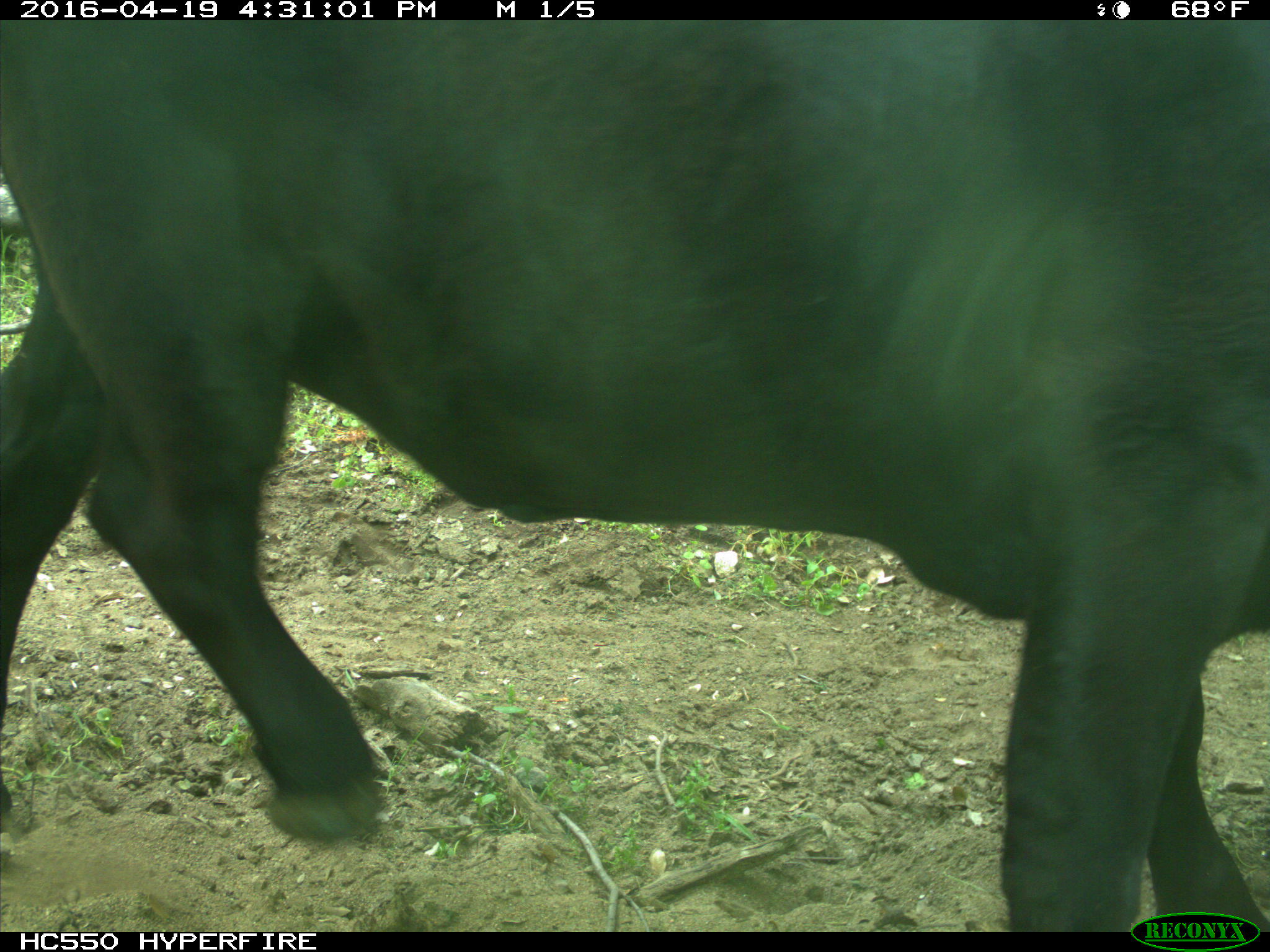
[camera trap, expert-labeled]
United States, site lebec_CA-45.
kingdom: Animalia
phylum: Chordata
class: Mammalia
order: Artiodactyla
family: Bovidae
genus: Bos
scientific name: Bos taurus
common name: domestic cow